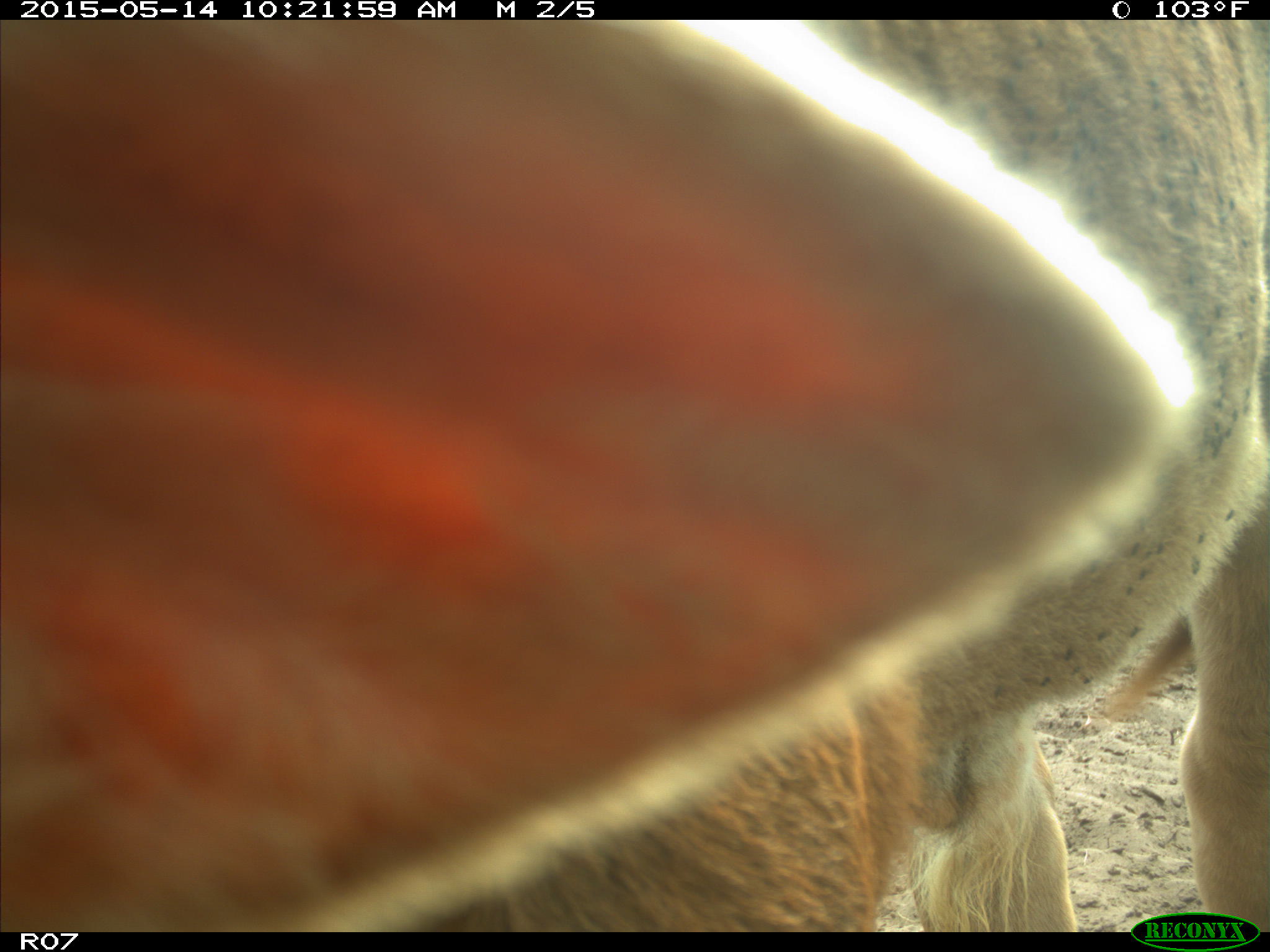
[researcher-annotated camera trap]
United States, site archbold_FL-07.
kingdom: Animalia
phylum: Chordata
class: Mammalia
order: Artiodactyla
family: Bovidae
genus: Bos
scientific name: Bos taurus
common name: domestic cow